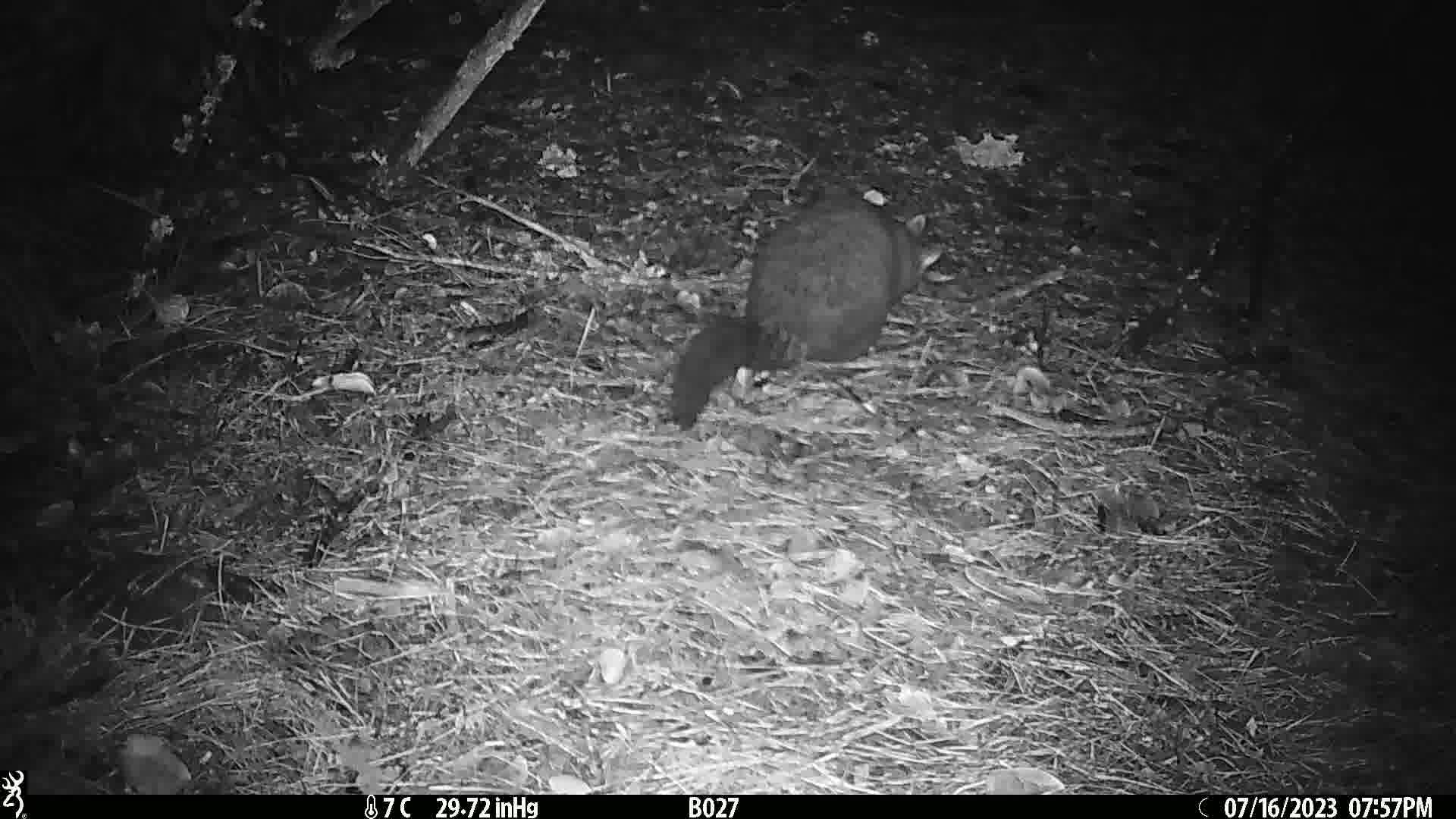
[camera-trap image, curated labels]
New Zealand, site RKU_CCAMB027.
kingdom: Animalia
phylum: Chordata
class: Mammalia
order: Diprotodontia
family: Phalangeridae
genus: Trichosurus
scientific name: Trichosurus vulpecula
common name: common brushtail possum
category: possum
Possum (common brushtail possum) (Trichosurus vulpecula).